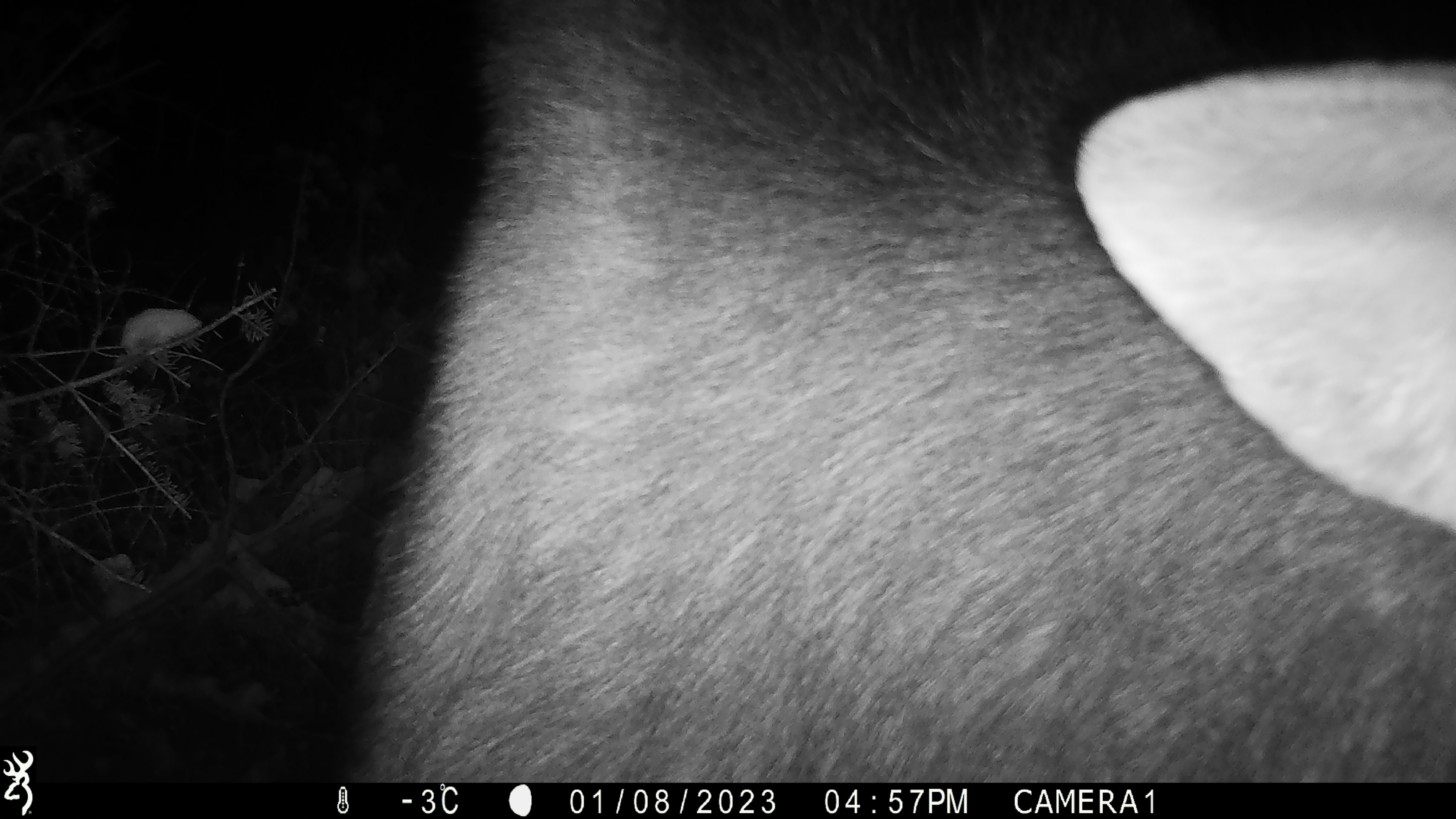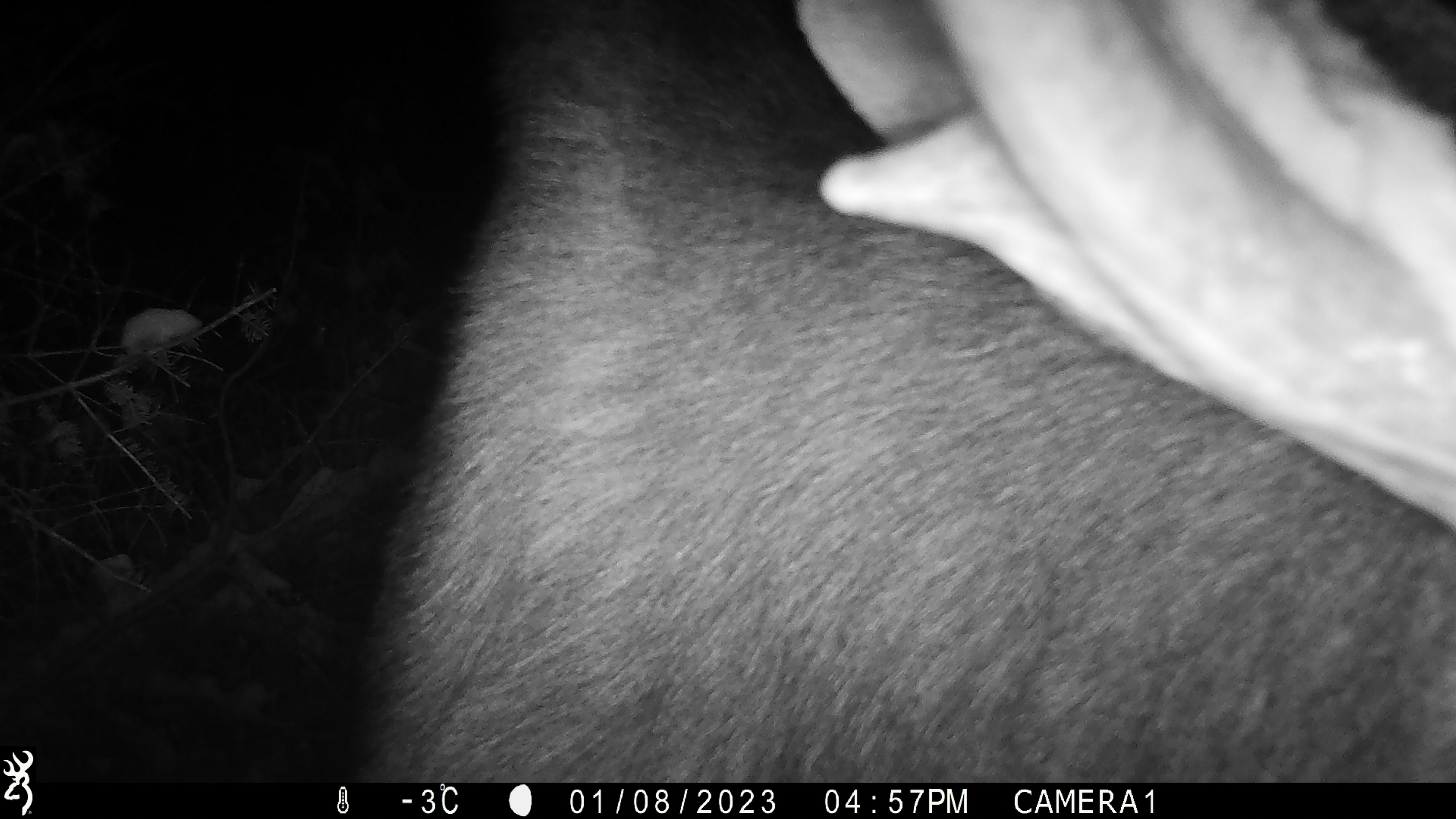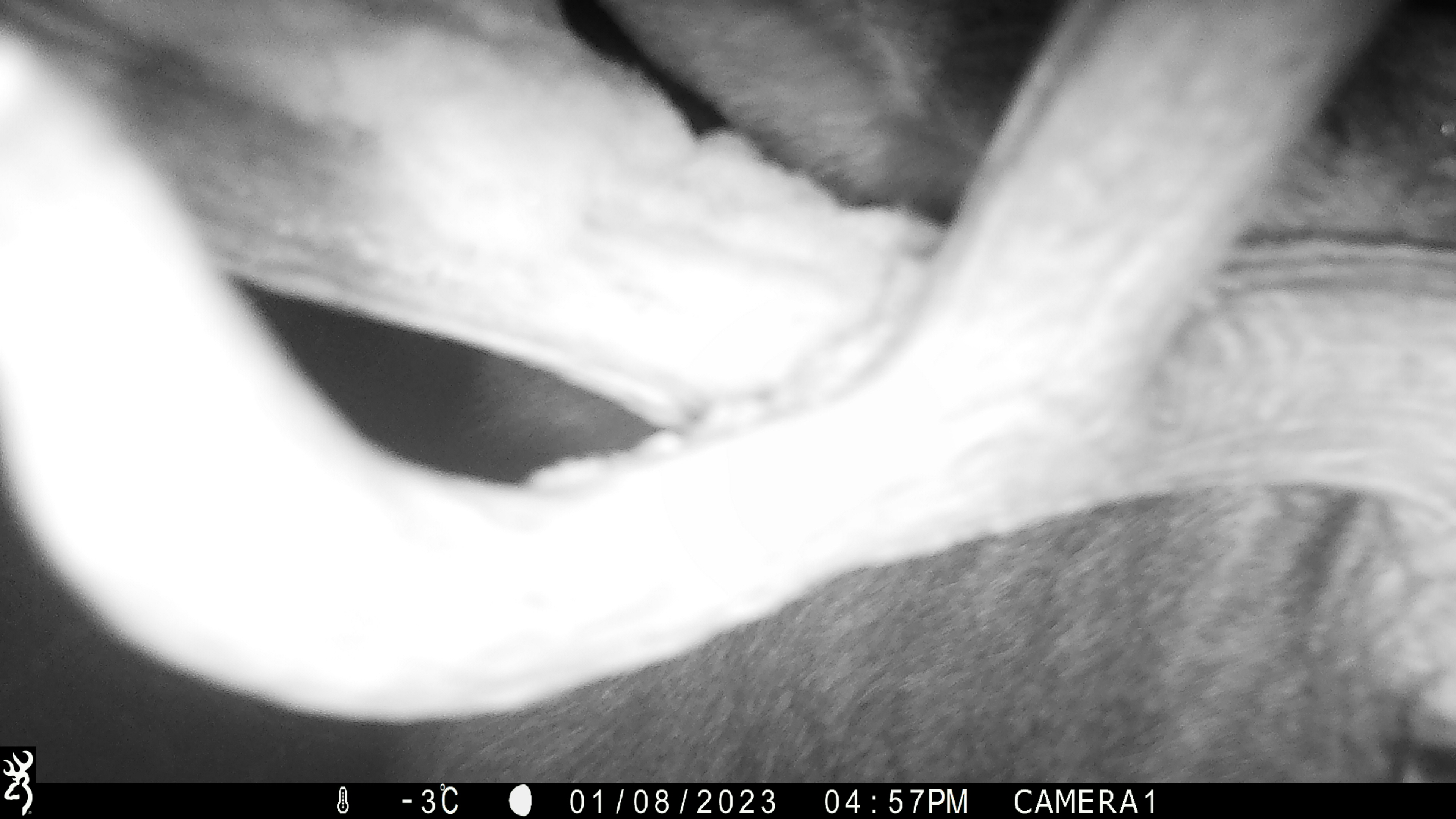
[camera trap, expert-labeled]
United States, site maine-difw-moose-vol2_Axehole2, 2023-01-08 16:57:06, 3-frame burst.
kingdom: Animalia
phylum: Chordata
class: Mammalia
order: Artiodactyla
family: Cervidae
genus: Alces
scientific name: Alces alces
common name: moose